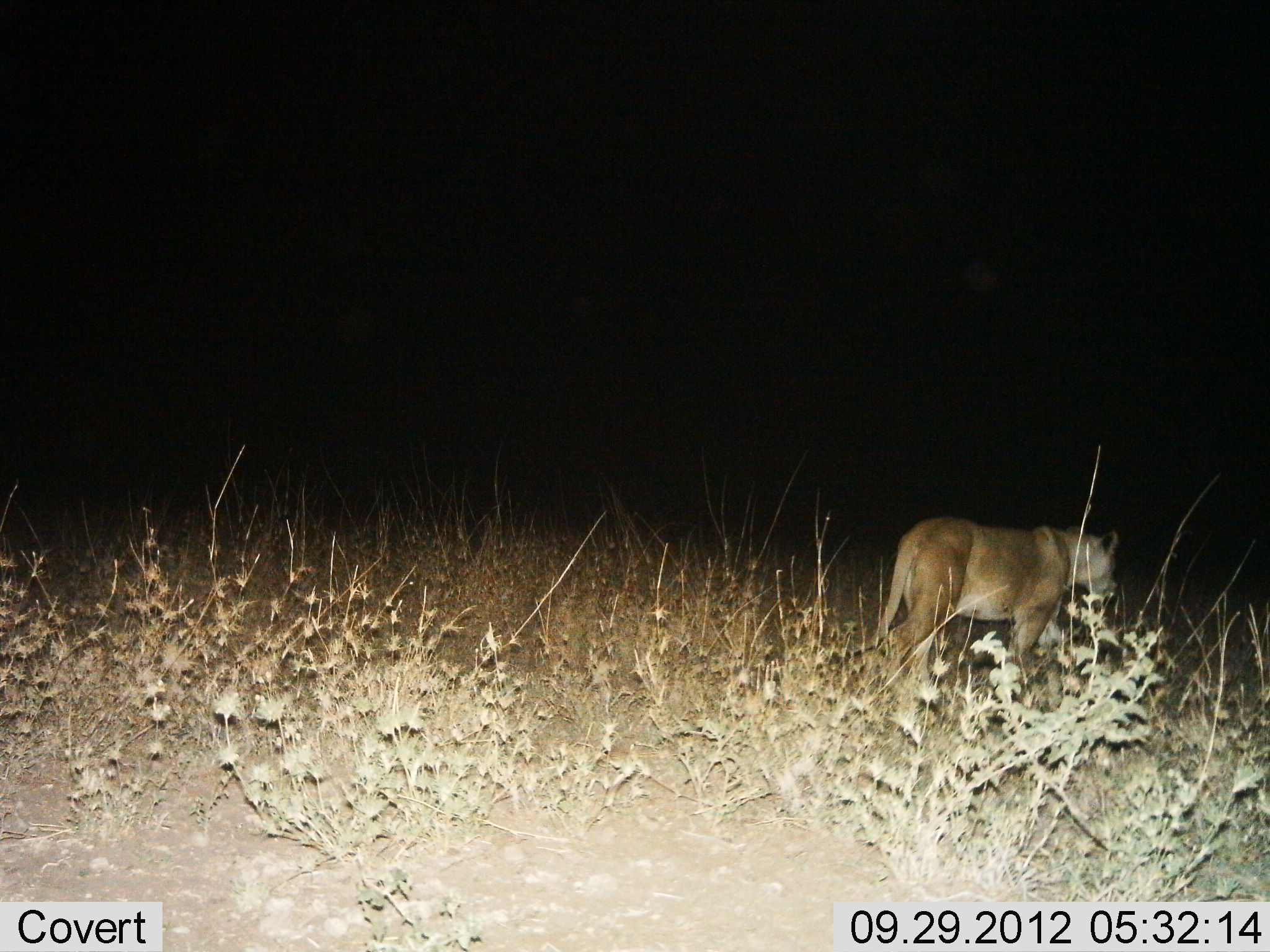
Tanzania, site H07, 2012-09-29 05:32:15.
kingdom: Animalia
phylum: Chordata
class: Mammalia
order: Carnivora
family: Felidae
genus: Panthera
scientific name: Panthera leo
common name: lion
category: lionfemale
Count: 1.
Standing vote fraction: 0%.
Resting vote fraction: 0%.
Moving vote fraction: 100%.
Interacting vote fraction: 0%.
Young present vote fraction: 0%.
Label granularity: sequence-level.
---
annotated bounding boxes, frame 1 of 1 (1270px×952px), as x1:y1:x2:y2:
animal: 862:516:1118:698